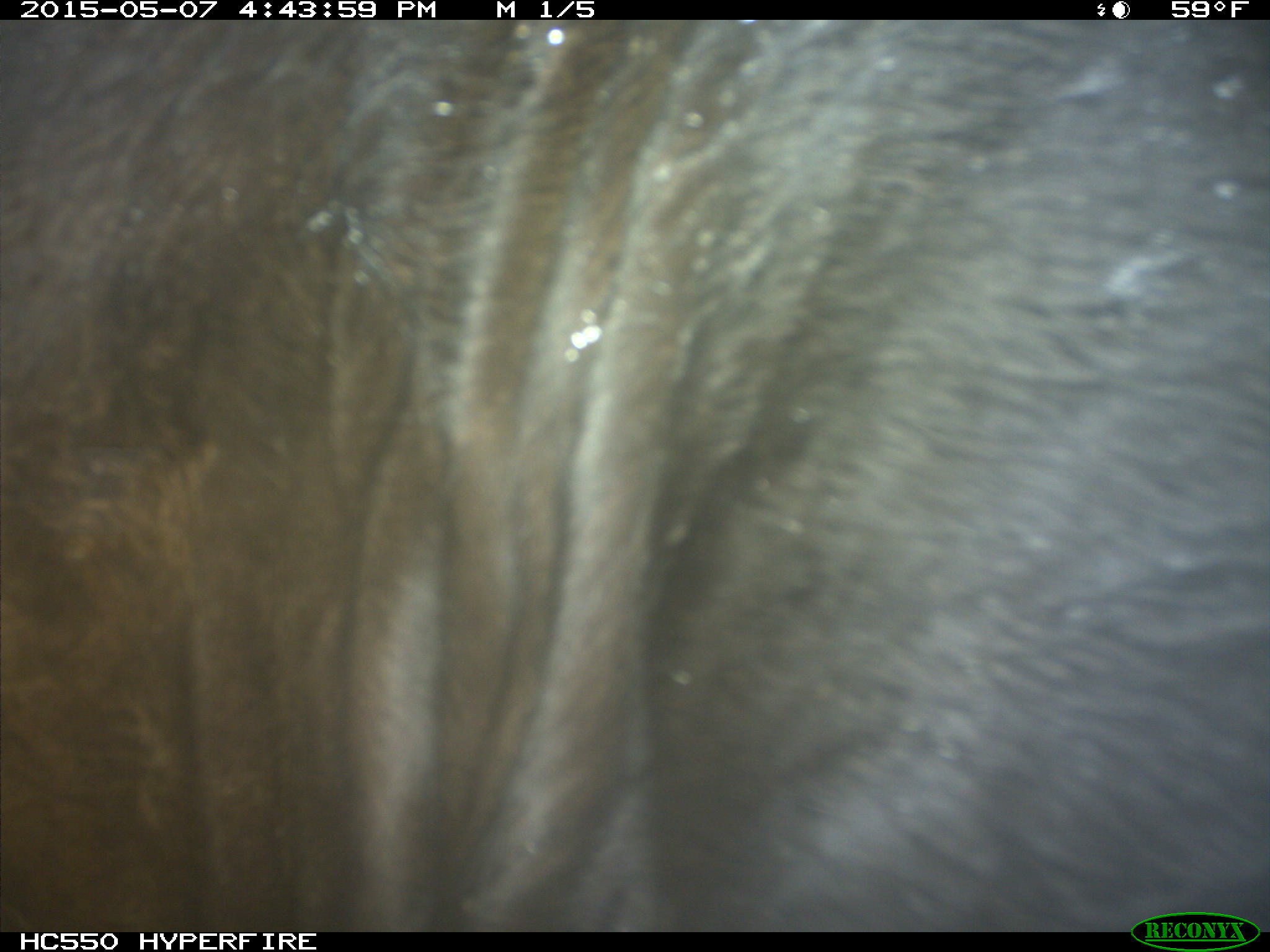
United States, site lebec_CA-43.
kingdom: Animalia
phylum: Chordata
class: Mammalia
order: Artiodactyla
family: Bovidae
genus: Bos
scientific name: Bos taurus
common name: domestic cow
Bos taurus (domestic cow).